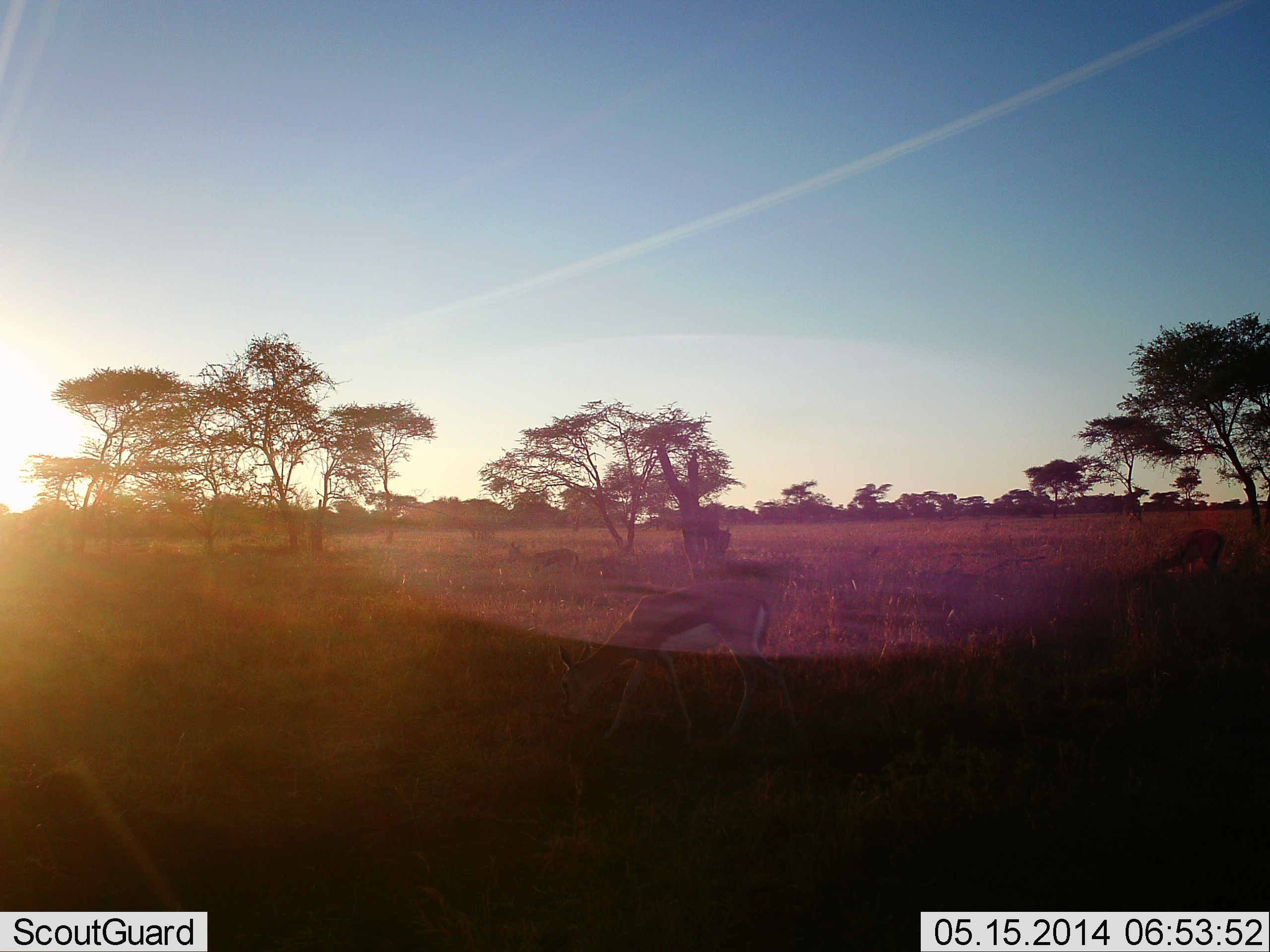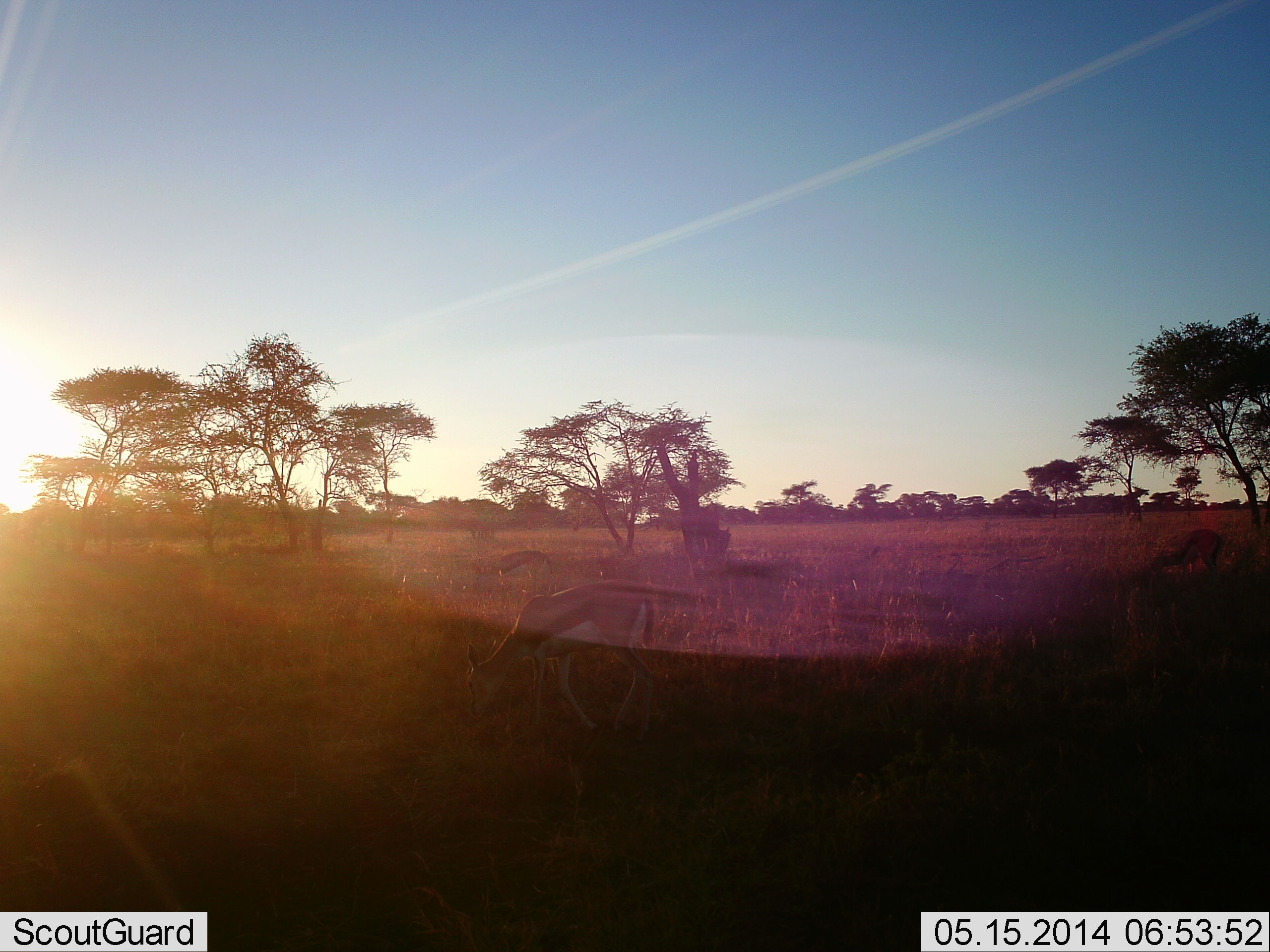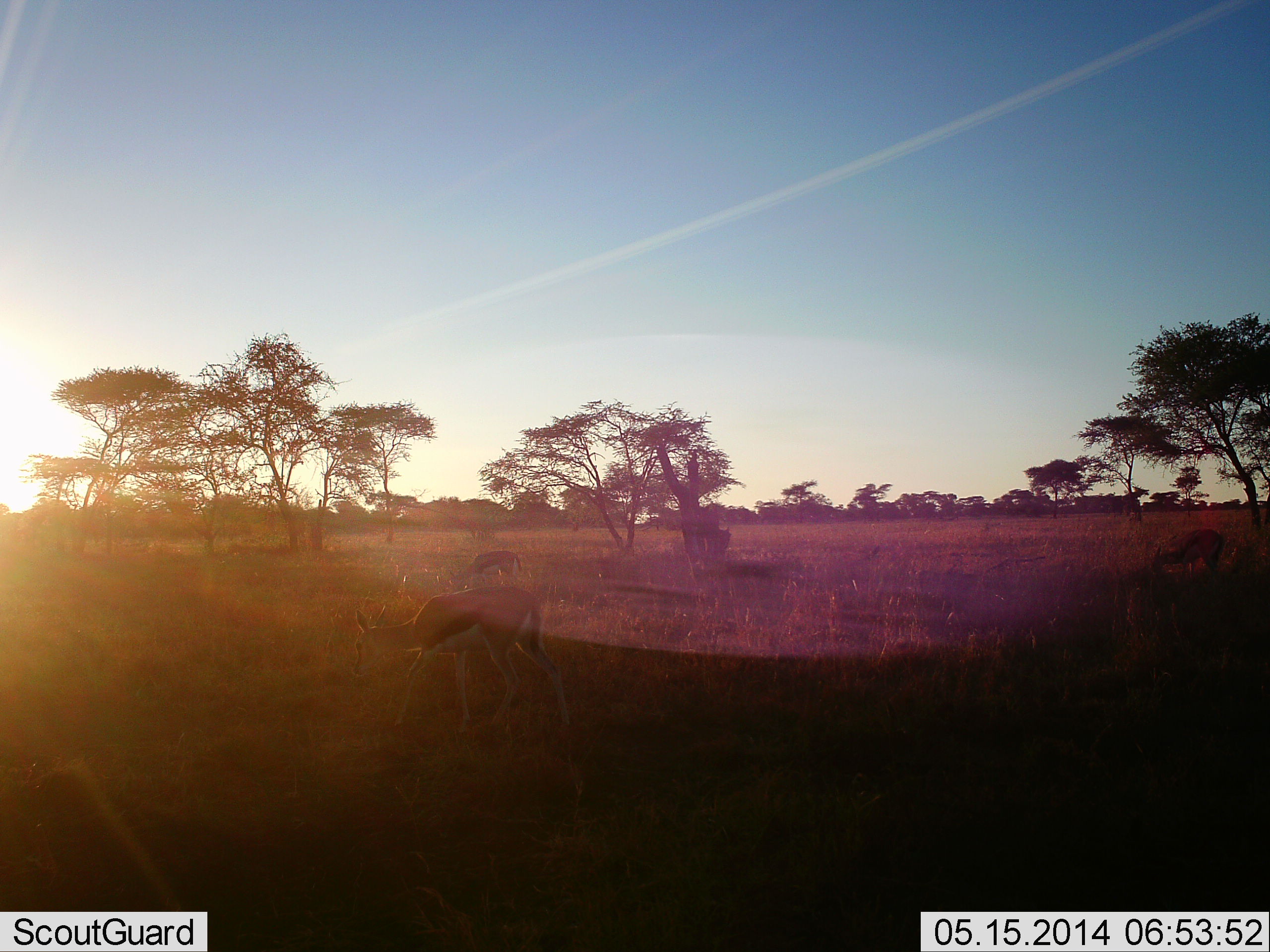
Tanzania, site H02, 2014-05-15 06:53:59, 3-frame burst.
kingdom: Animalia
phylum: Chordata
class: Mammalia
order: Artiodactyla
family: Bovidae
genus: Eudorcas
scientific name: Eudorcas thomsonii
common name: thomson's gazelle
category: gazellethomsons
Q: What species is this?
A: Gazellethomsons (thomson's gazelle) (Eudorcas thomsonii).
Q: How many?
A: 3.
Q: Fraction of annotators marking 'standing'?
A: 0%.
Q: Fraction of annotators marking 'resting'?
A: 0%.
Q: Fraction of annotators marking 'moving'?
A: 90%.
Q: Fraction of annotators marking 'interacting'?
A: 0%.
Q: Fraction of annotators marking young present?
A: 0%.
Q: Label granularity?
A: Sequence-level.